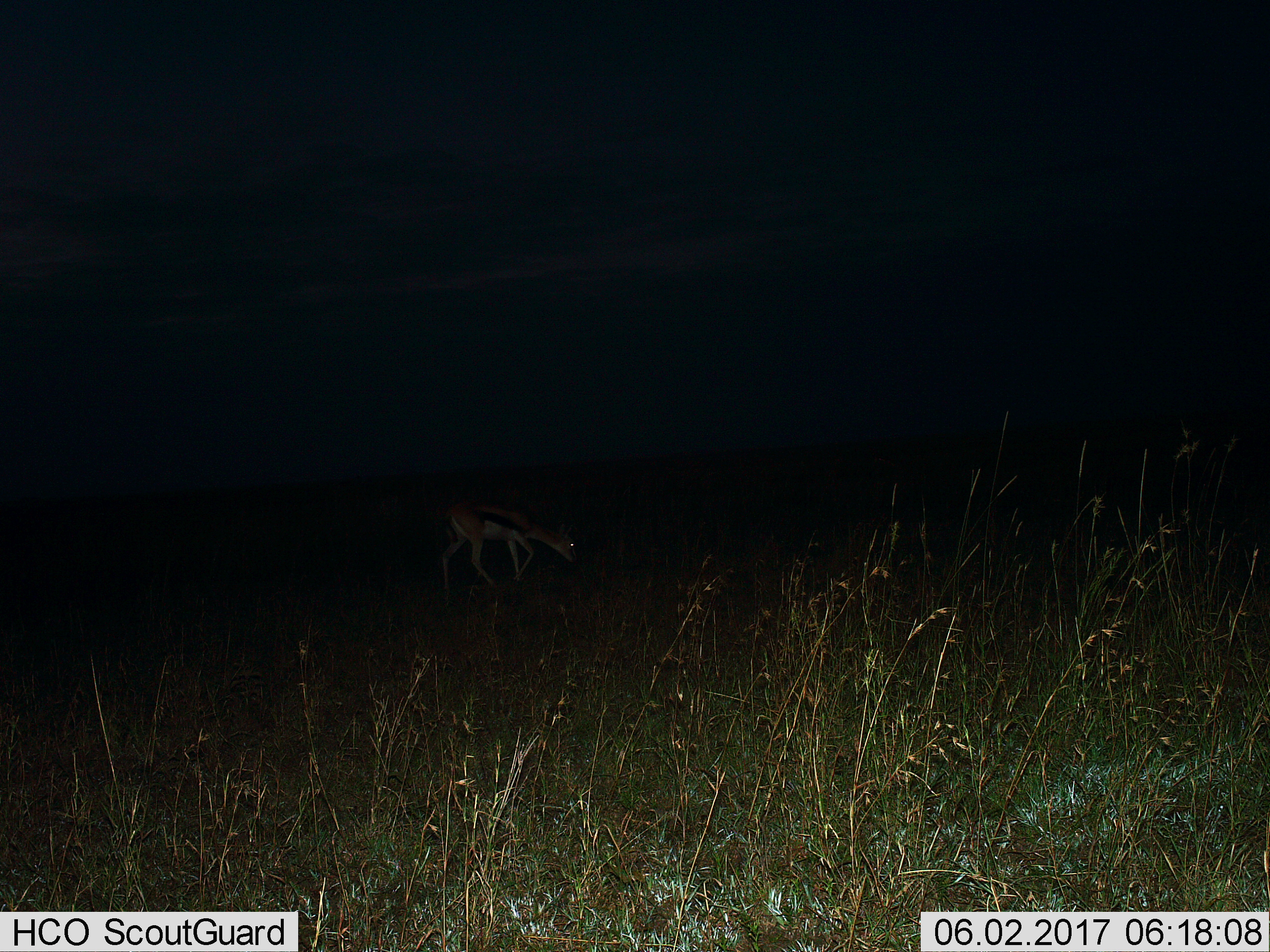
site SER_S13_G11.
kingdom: Animalia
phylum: Chordata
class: Mammalia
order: Artiodactyla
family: Bovidae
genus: Eudorcas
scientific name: Eudorcas thomsonii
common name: thomson's gazelle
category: gazellethomsons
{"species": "gazellethomsons (thomson's gazelle) (Eudorcas thomsonii)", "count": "1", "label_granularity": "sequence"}